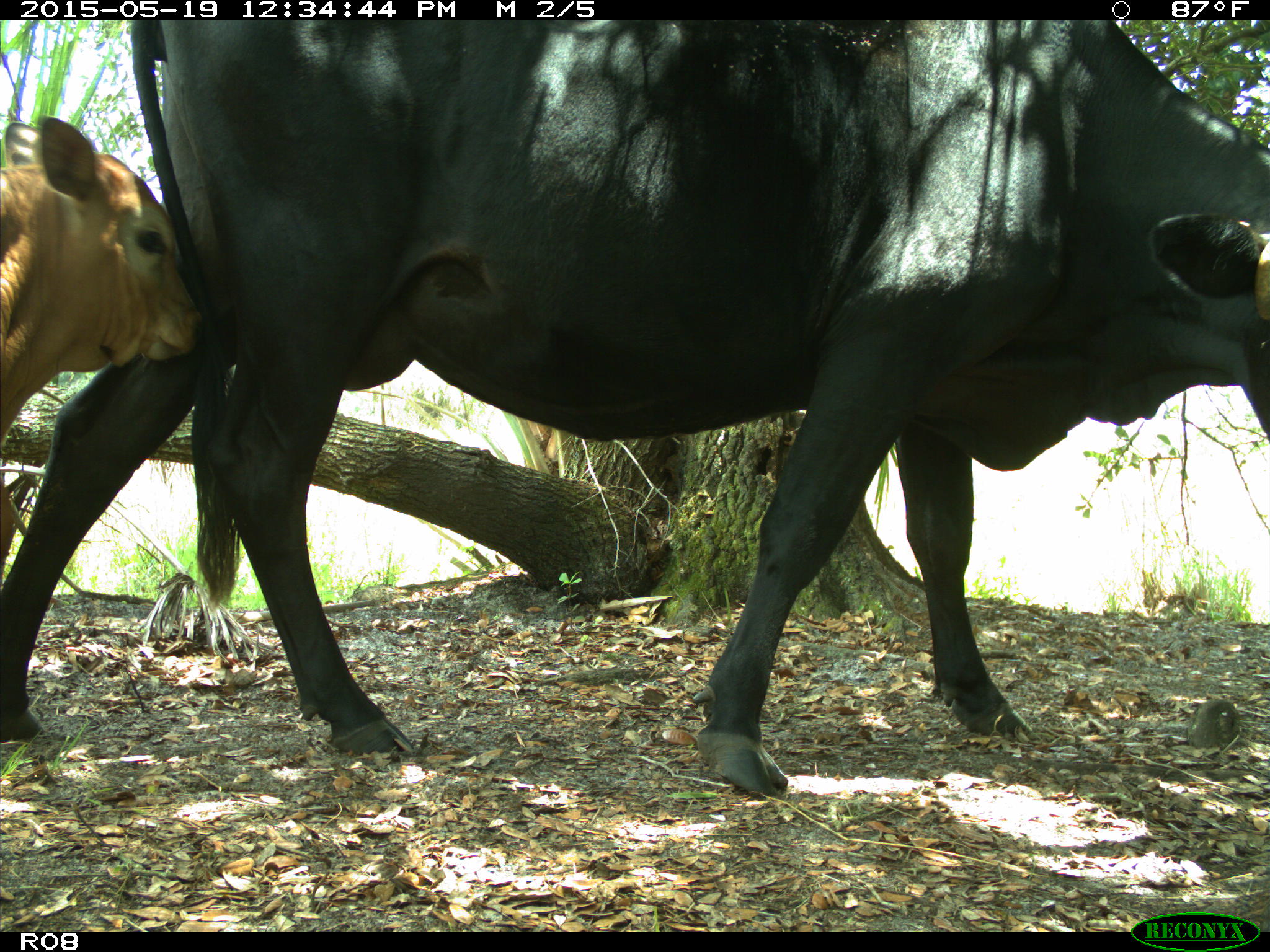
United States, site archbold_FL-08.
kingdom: Animalia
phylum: Chordata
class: Mammalia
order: Artiodactyla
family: Bovidae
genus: Bos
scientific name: Bos taurus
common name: domestic cow